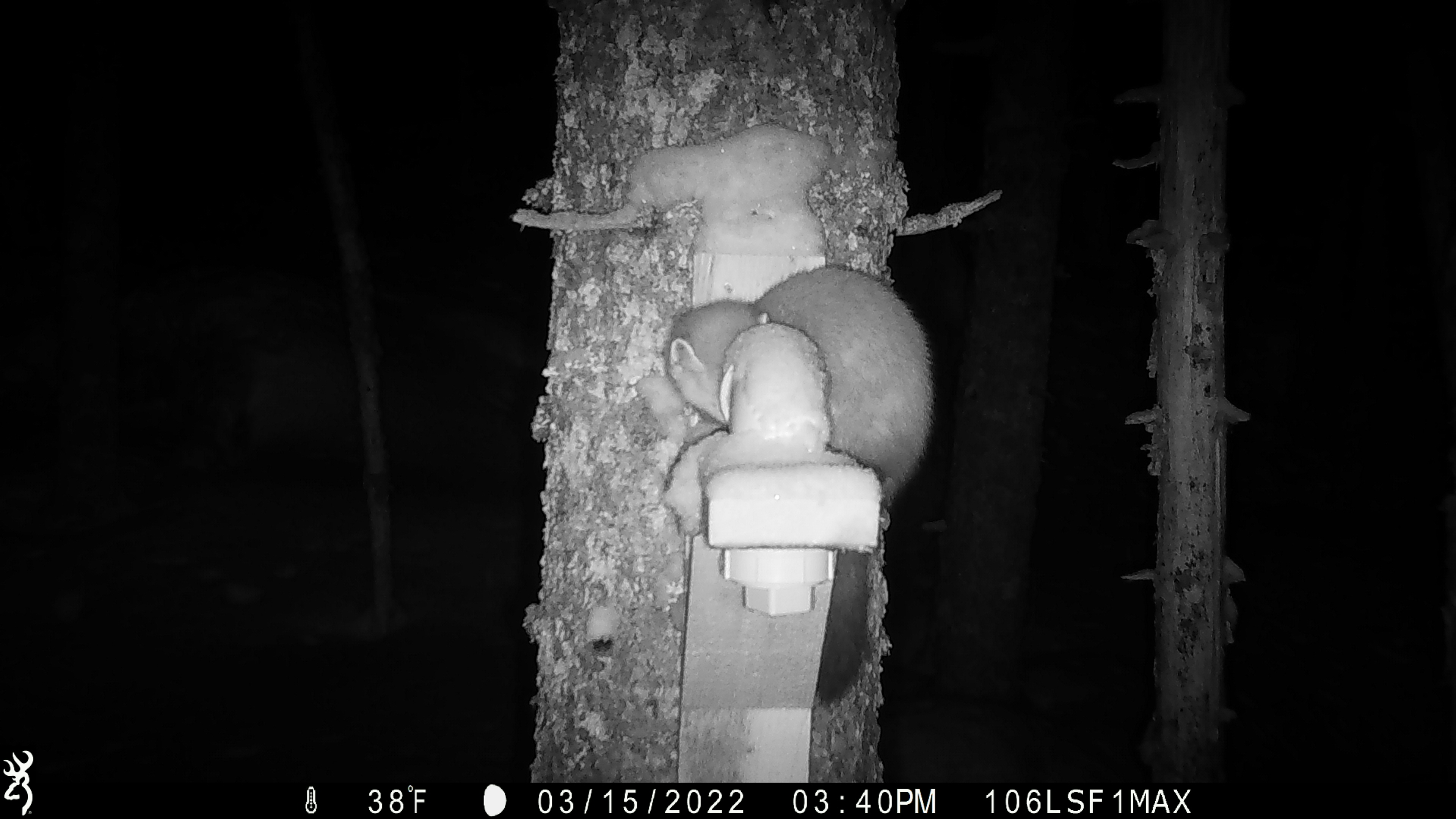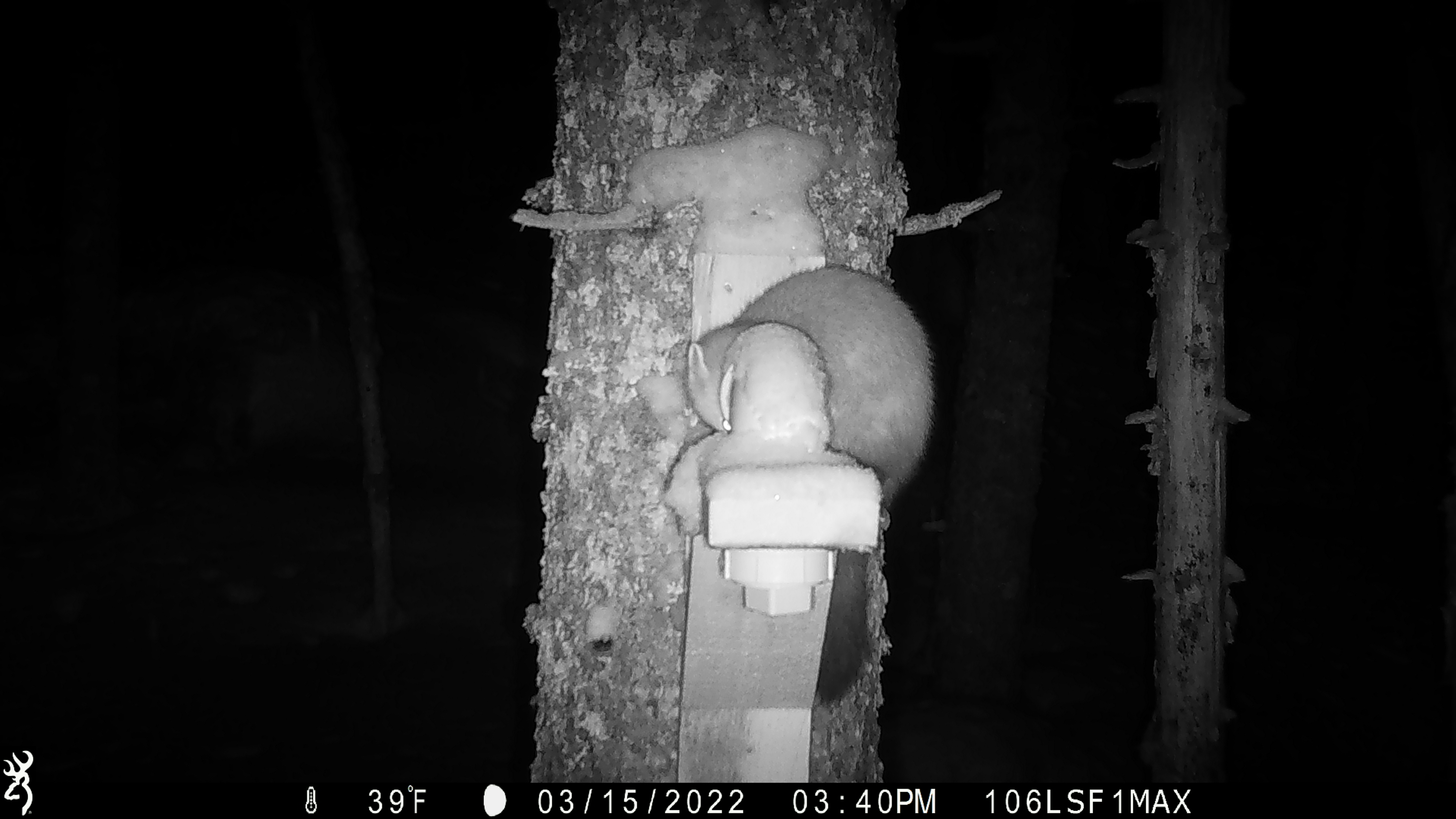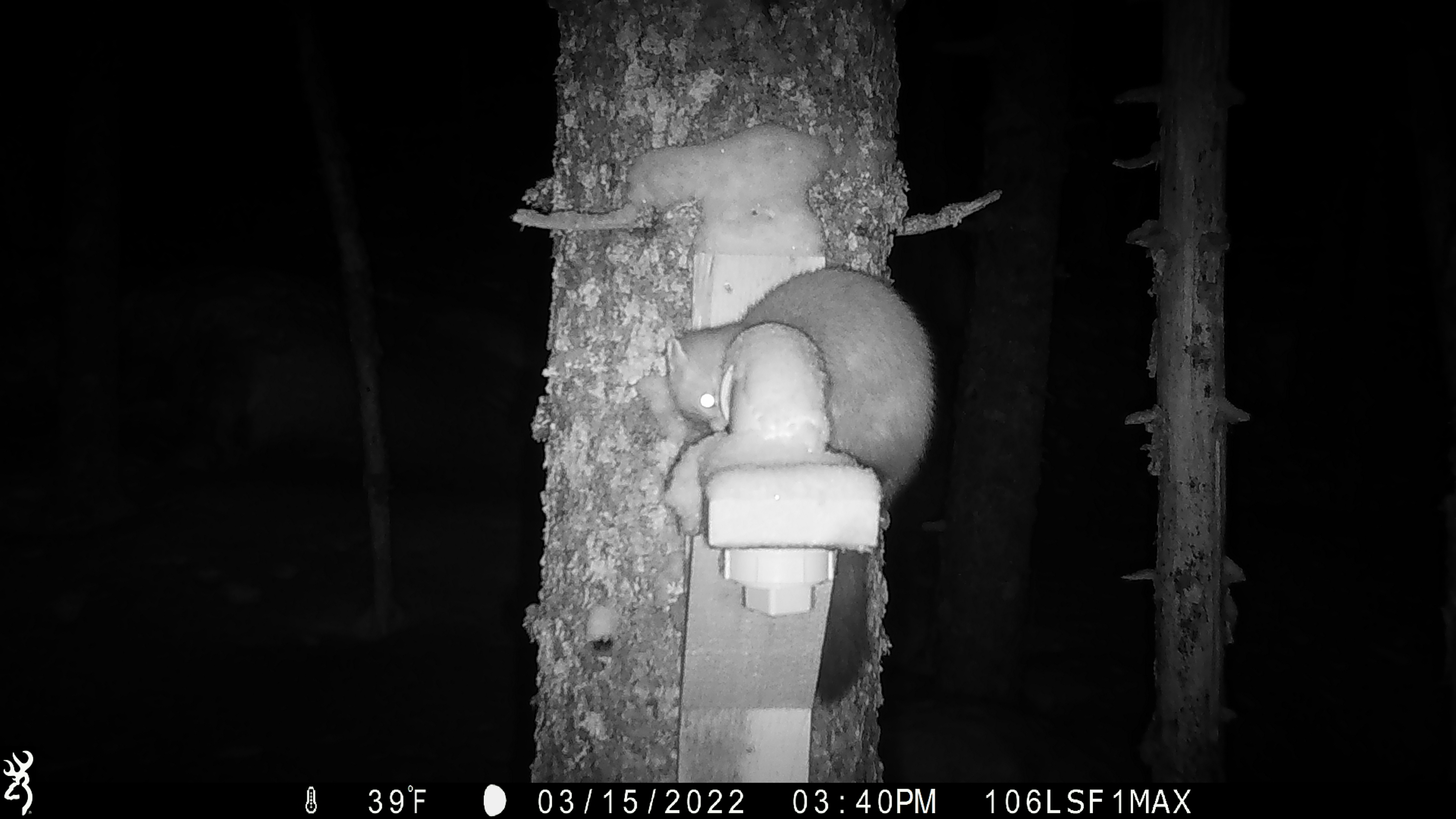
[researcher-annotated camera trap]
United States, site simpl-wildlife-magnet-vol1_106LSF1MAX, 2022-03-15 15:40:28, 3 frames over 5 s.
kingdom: Animalia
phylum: Chordata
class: Mammalia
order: Carnivora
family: Mustelidae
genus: Martes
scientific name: Martes americana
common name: american marten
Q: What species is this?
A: American marten (Martes americana).